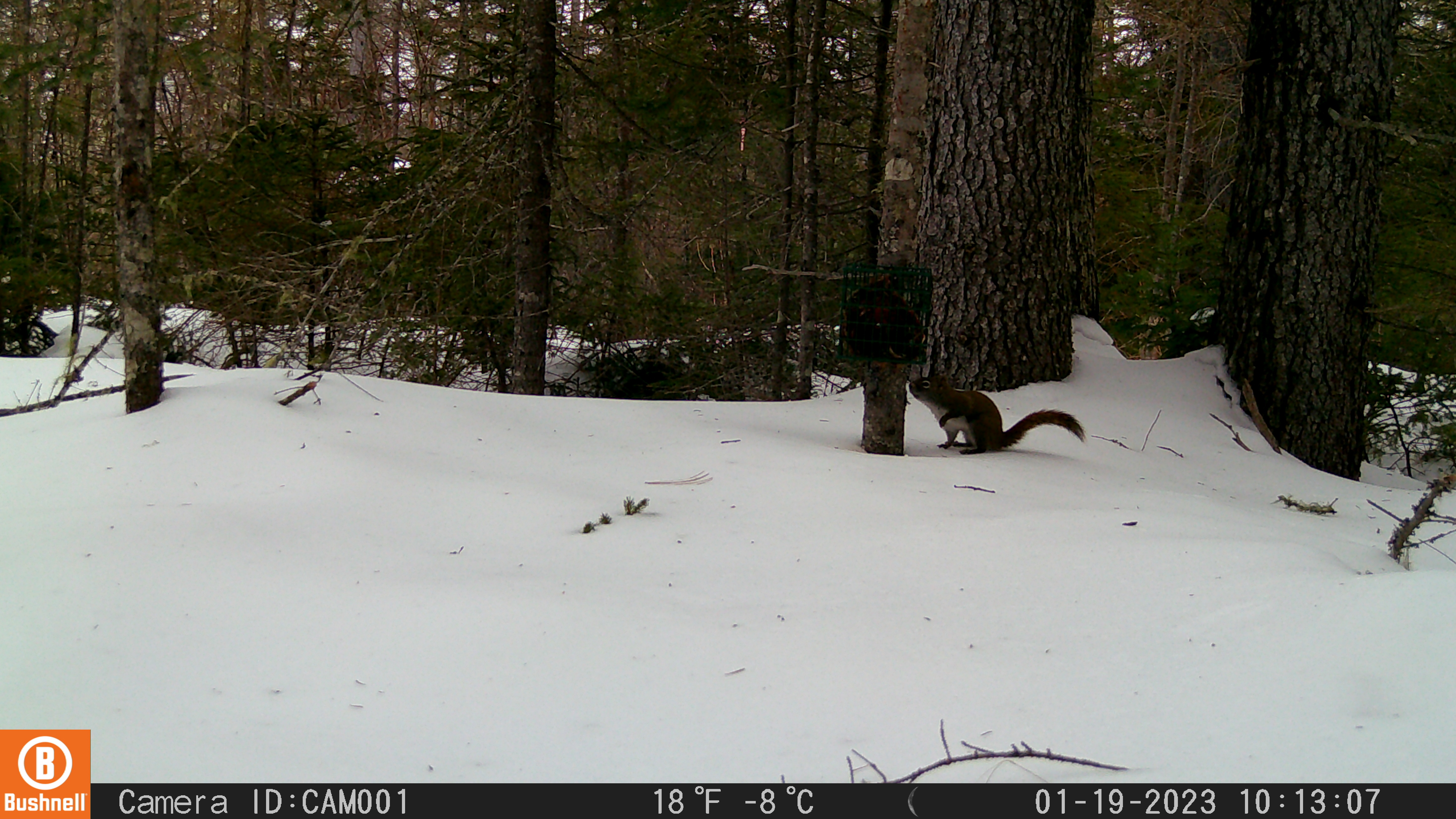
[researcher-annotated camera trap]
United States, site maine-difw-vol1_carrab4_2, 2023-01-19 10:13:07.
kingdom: Animalia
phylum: Chordata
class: Mammalia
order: Rodentia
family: Sciuridae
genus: Tamiasciurus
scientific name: Tamiasciurus hudsonicus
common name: red squirrel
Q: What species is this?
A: Red squirrel (Tamiasciurus hudsonicus).